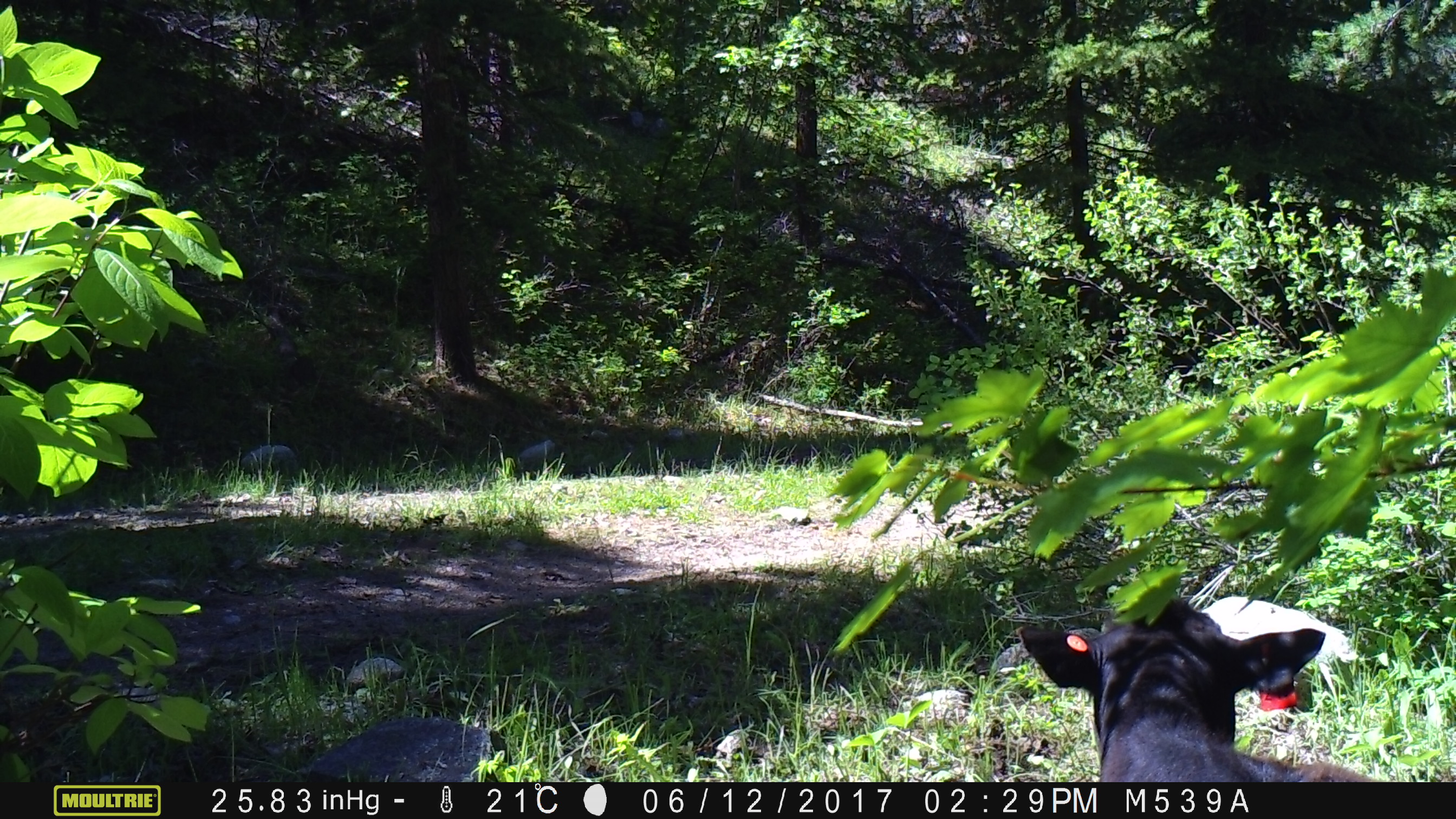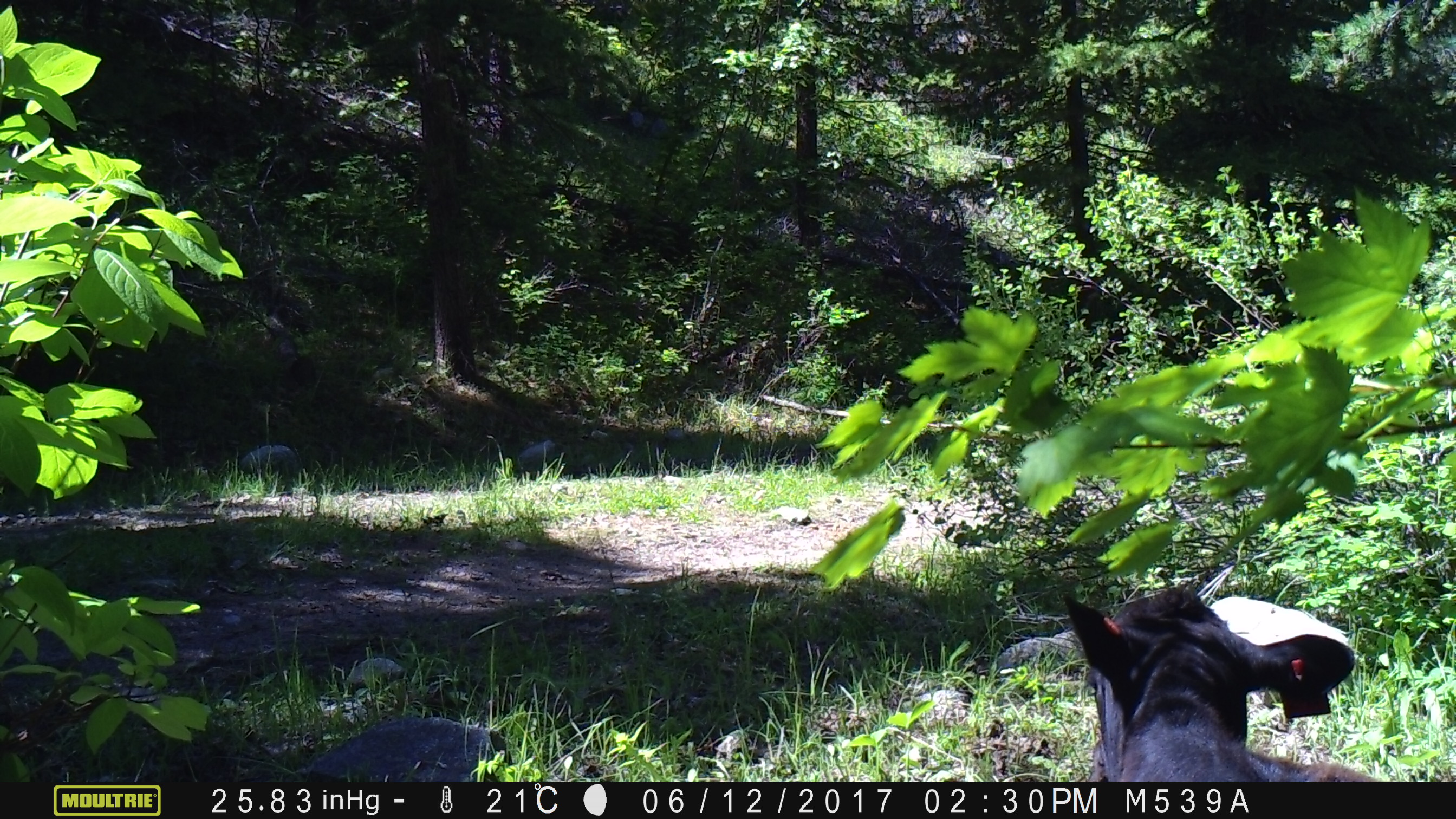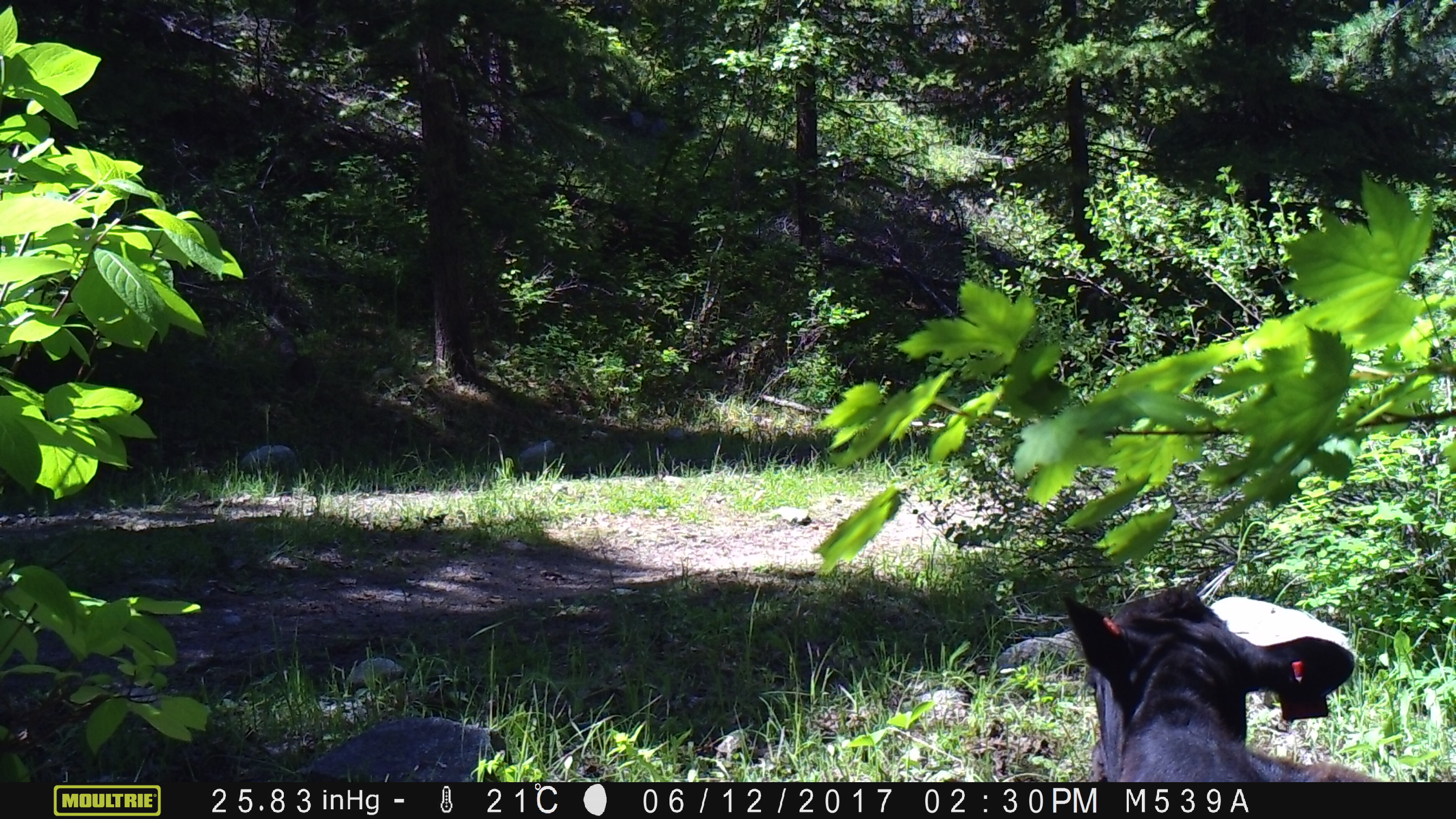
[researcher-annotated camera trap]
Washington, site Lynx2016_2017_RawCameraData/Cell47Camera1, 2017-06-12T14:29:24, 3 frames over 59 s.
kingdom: Animalia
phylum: Chordata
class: Mammalia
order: Artiodactyla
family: Bovidae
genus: Bos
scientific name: Bos taurus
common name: domestic cattle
Domestic cattle (Bos taurus). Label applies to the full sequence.